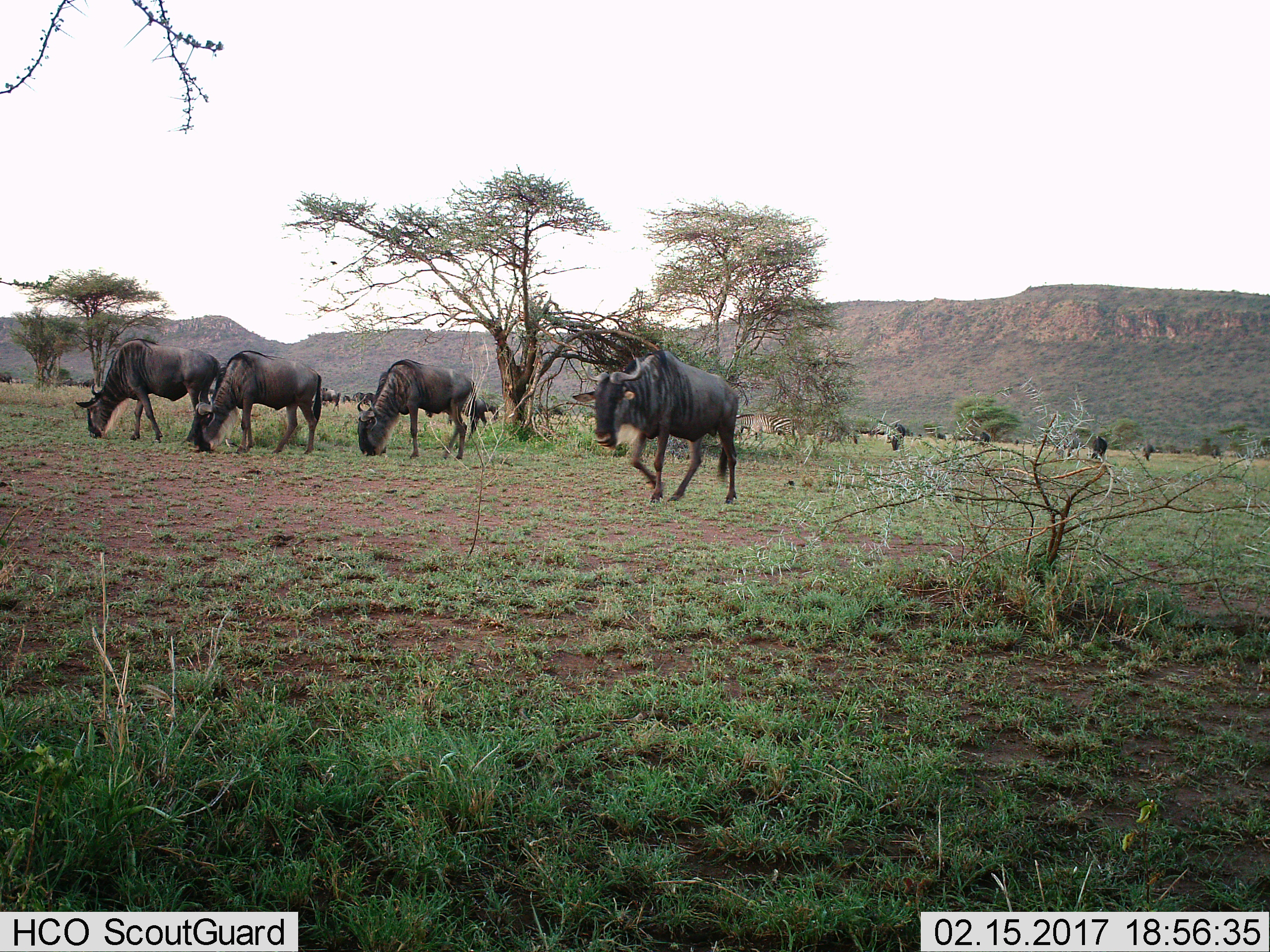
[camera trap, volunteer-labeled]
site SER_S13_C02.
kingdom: Animalia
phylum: Chordata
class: Mammalia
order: Artiodactyla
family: Bovidae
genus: Connochaetes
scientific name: Connochaetes taurinus taurinus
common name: blue wildebeest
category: wildebeestblue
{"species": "wildebeestblue (blue wildebeest) (Connochaetes taurinus taurinus)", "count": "11-50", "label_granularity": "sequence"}